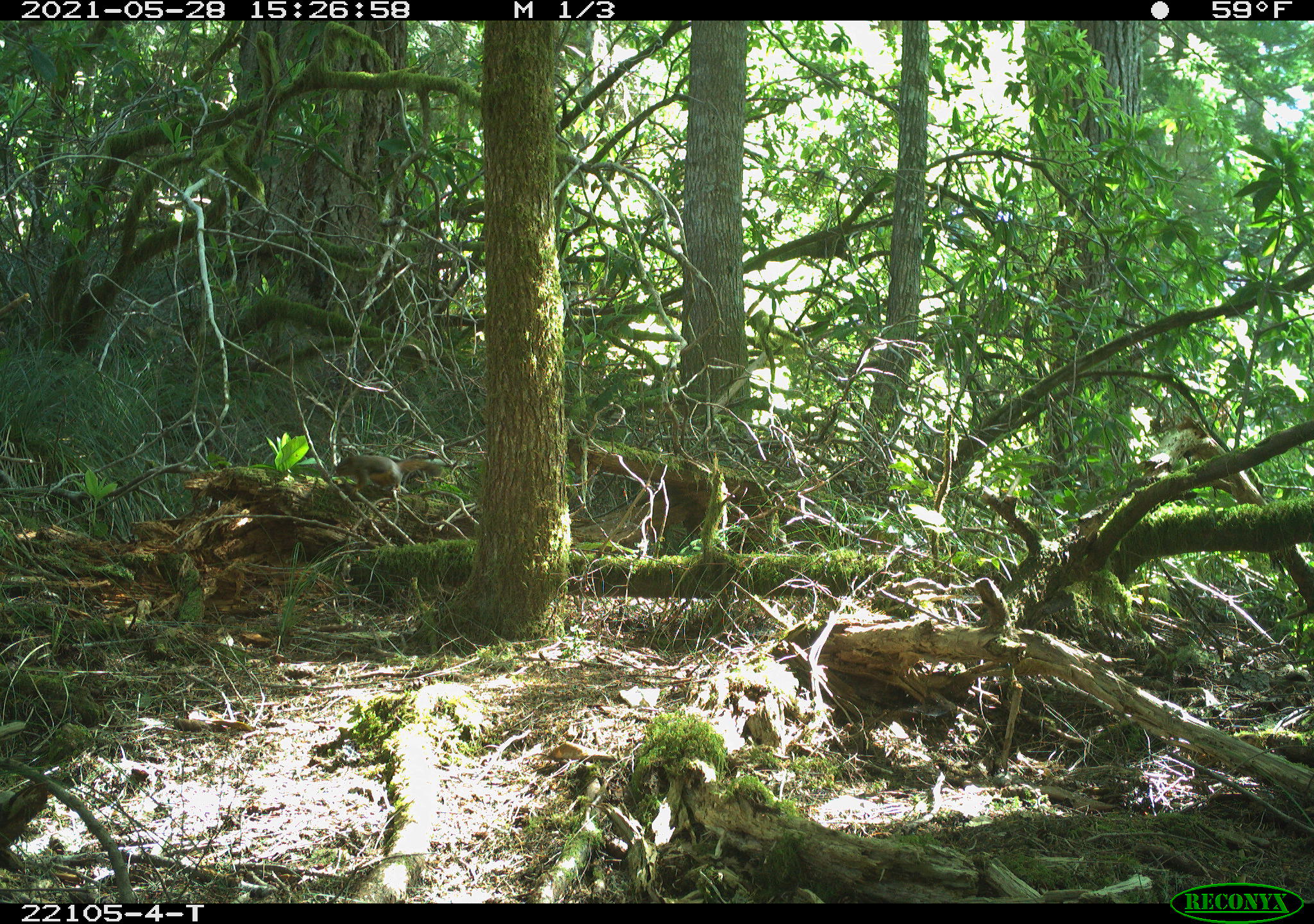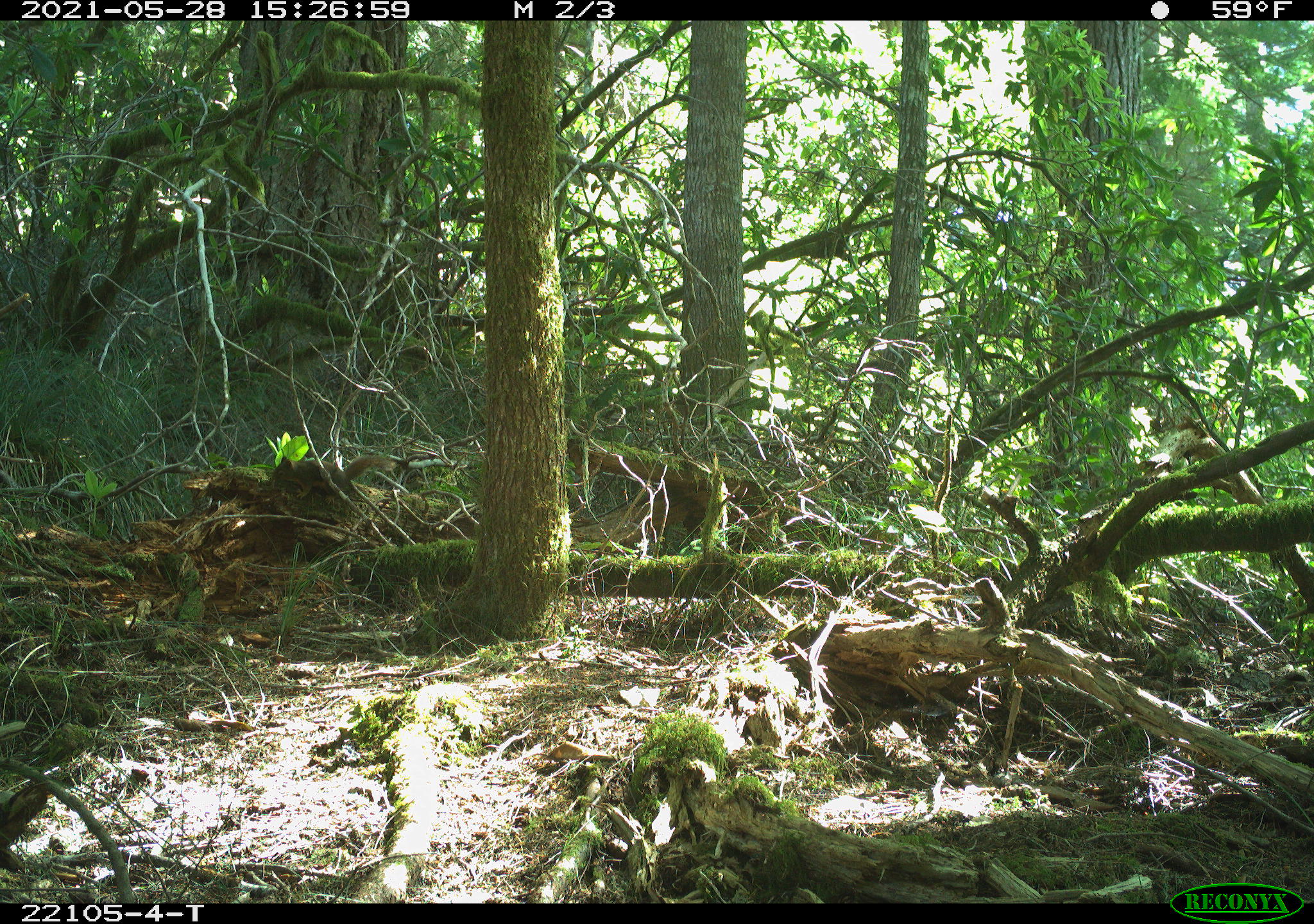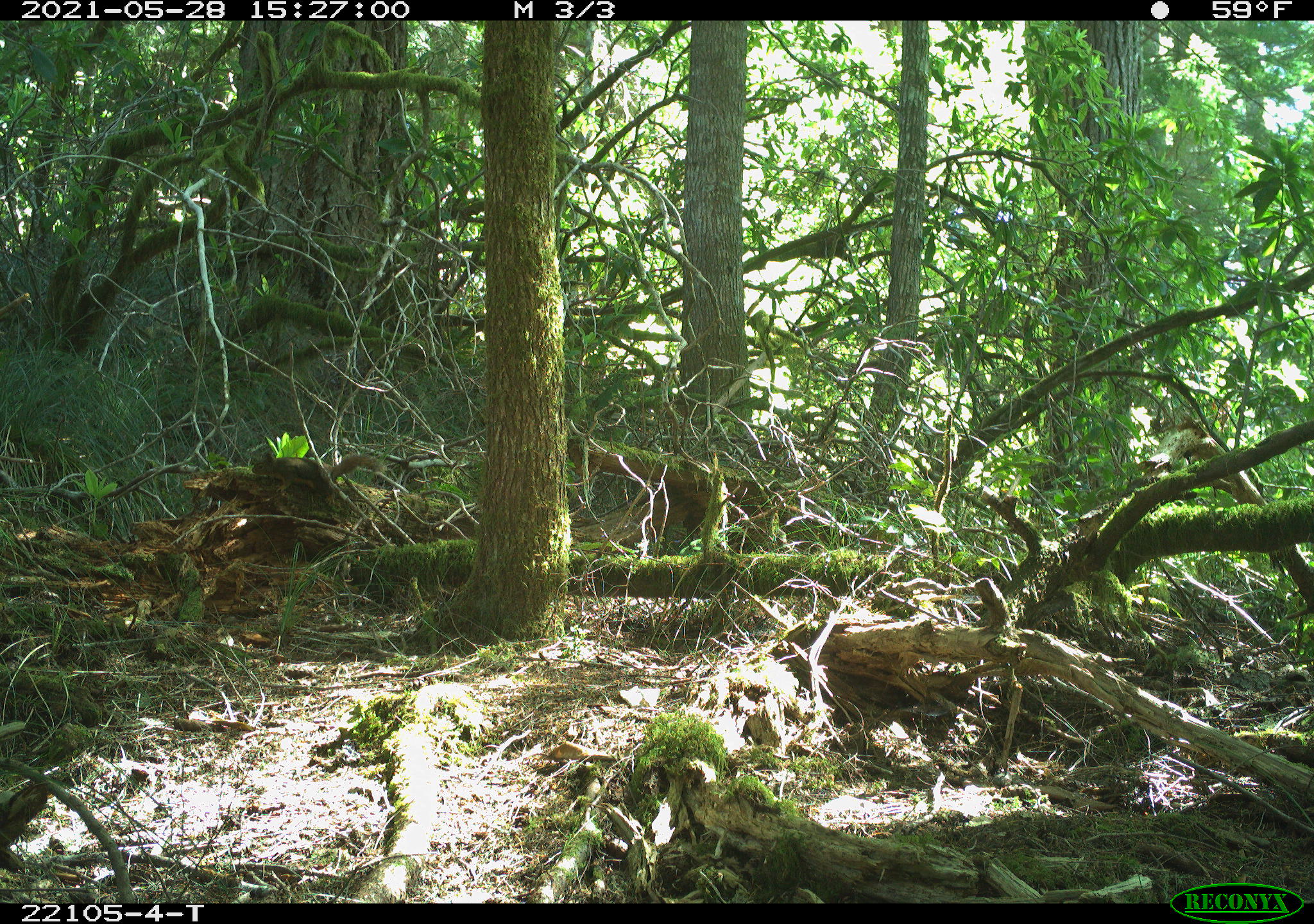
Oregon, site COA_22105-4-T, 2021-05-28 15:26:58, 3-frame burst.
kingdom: Animalia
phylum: Chordata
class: Mammalia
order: Rodentia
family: Sciuridae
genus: Tamiasciurus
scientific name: Tamiasciurus douglasii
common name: douglas squirrel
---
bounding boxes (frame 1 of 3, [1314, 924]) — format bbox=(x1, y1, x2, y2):
douglas squirrel: bbox=(317, 428, 463, 519)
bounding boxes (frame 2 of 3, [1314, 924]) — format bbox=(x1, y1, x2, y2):
douglas squirrel: bbox=(248, 430, 419, 528)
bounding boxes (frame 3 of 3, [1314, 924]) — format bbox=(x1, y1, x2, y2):
douglas squirrel: bbox=(241, 435, 403, 516)